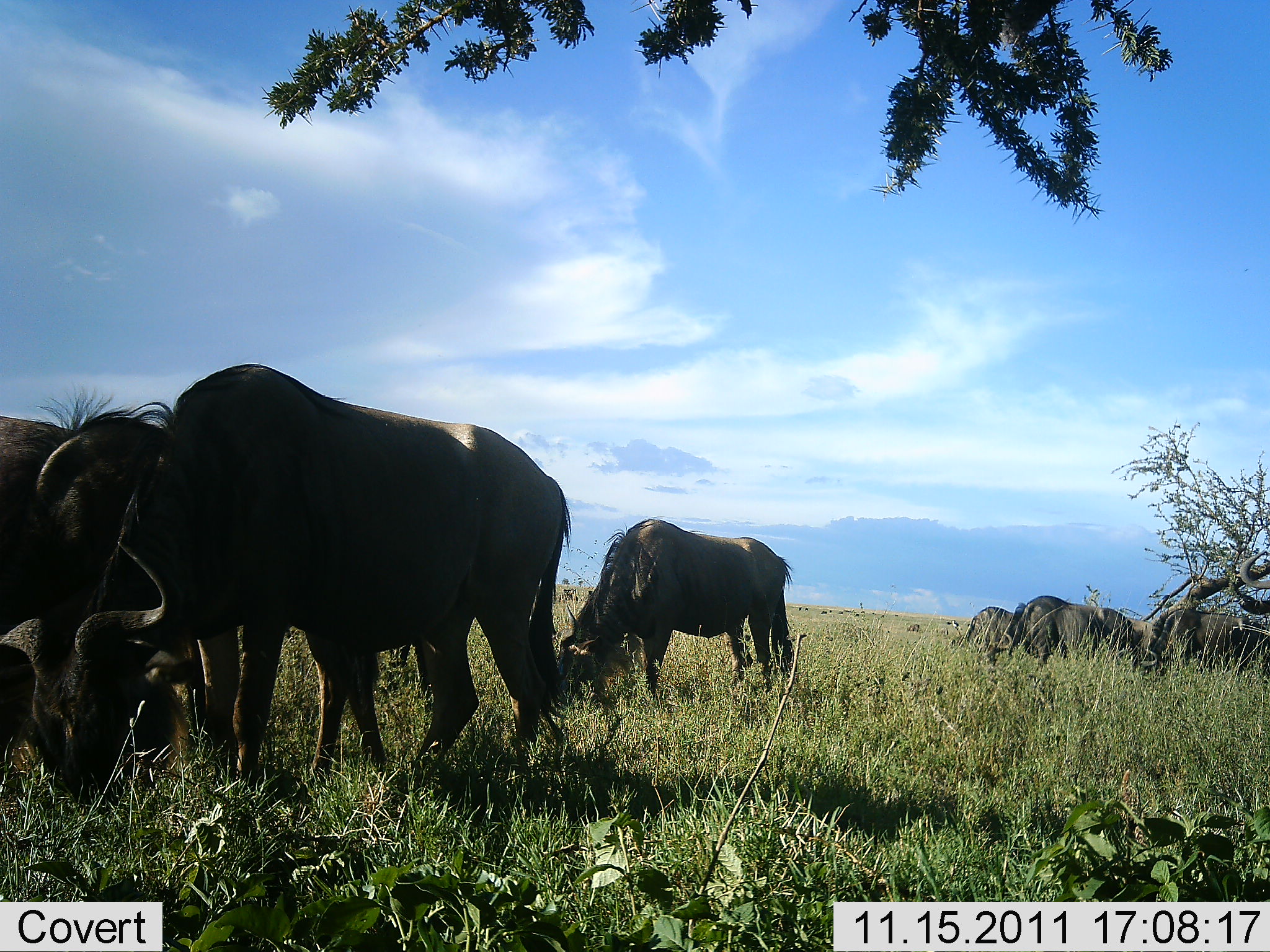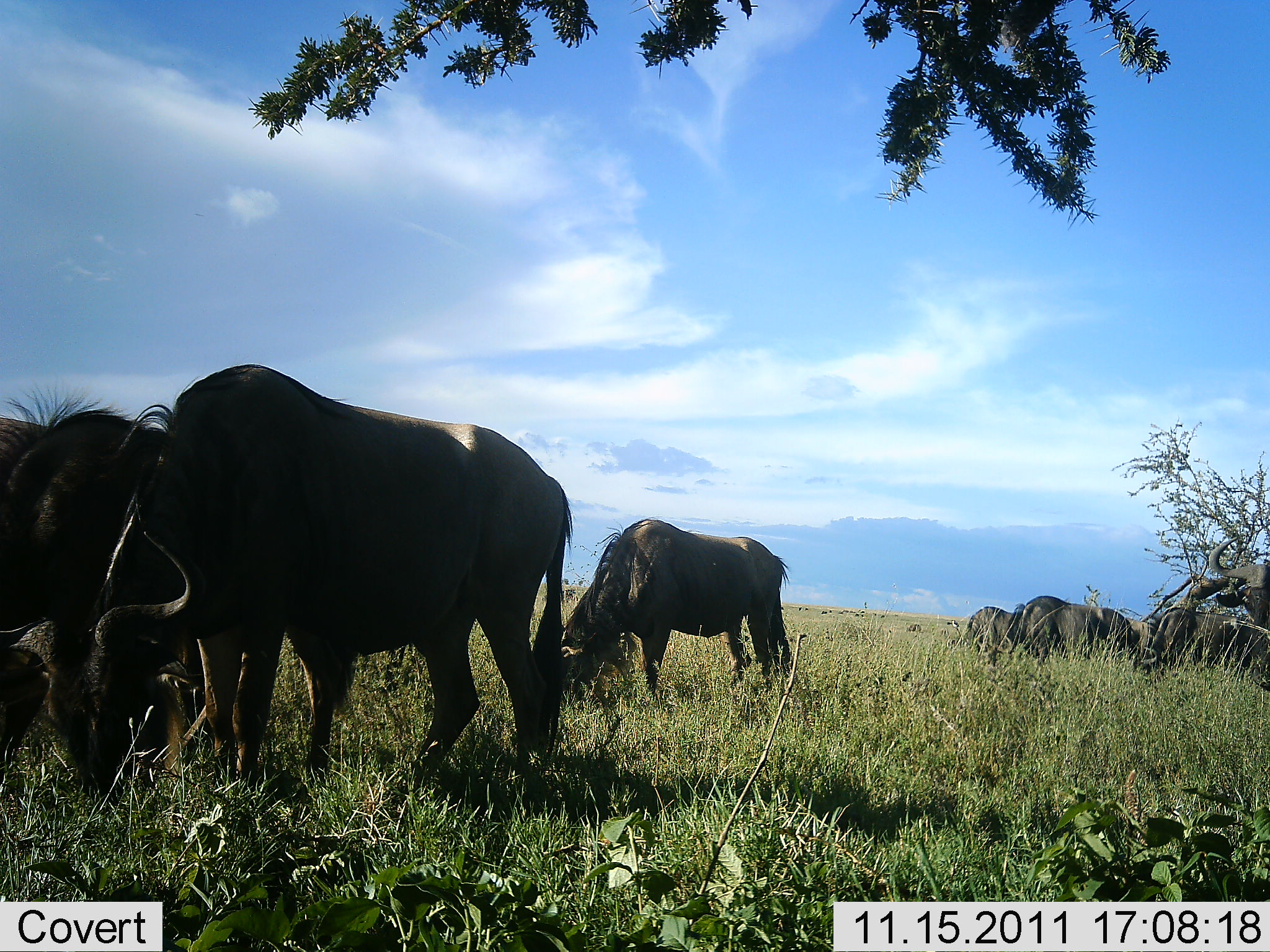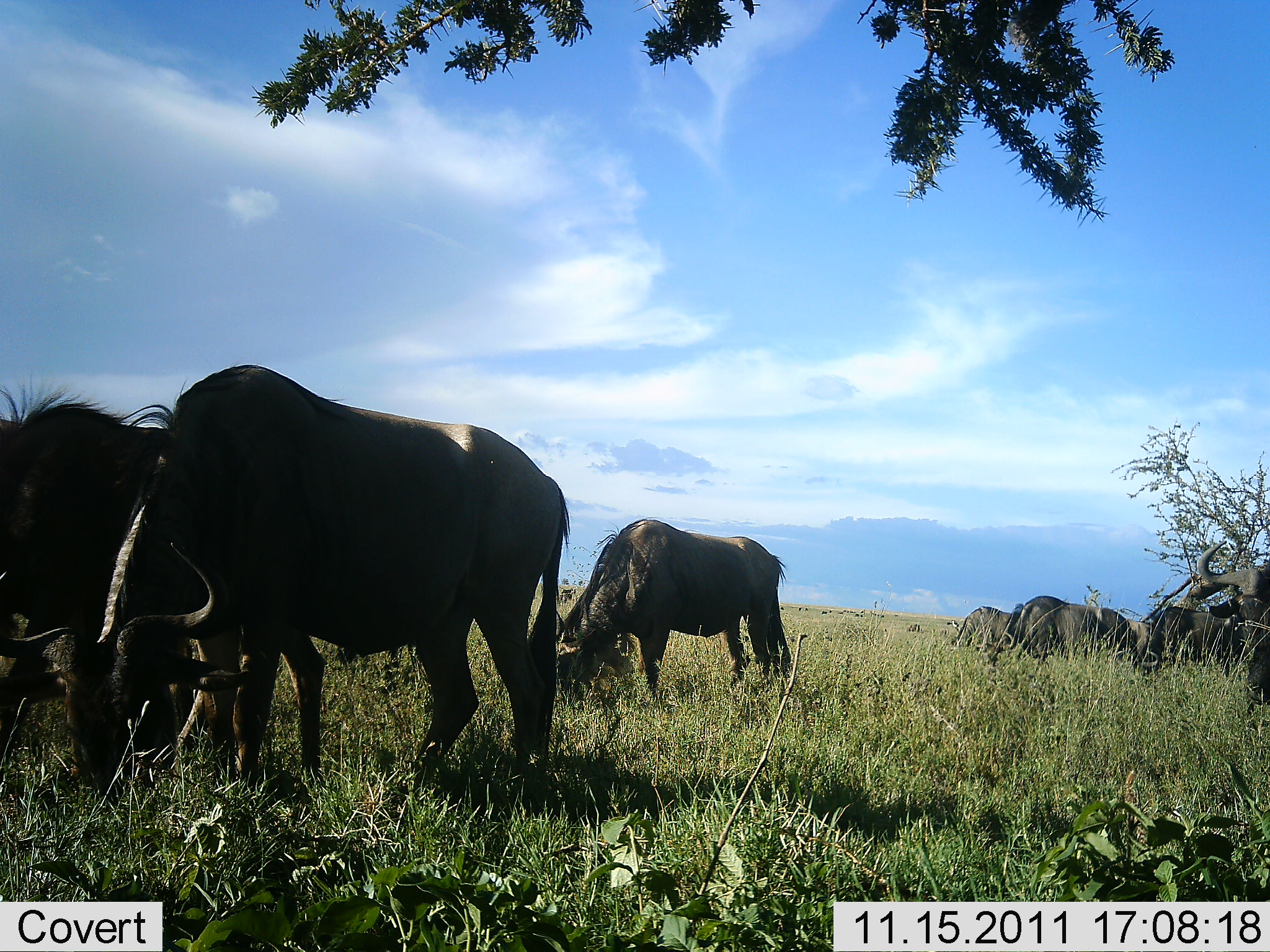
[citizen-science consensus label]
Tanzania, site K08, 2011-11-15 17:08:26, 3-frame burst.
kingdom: Animalia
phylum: Chordata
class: Mammalia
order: Artiodactyla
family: Bovidae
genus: Connochaetes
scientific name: Connochaetes taurinus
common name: blue wildebeest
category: wildebeest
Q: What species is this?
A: Wildebeest (blue wildebeest) (Connochaetes taurinus).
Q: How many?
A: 7.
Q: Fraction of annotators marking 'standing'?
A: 20%.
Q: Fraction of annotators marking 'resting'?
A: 0%.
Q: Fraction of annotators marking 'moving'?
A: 7%.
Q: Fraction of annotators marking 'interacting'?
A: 0%.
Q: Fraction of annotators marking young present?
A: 0%.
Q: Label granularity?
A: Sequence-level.